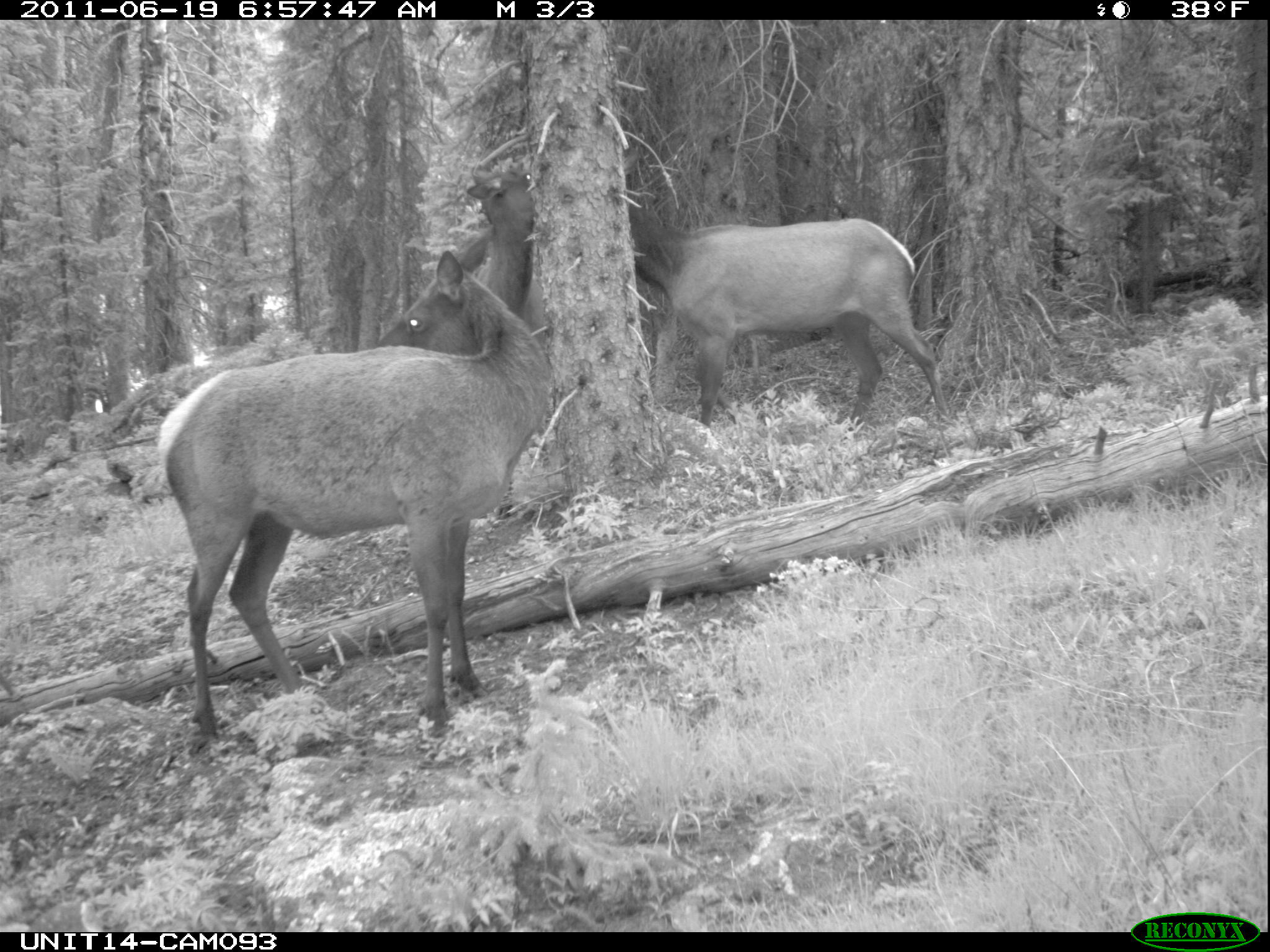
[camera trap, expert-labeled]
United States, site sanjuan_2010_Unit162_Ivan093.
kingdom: Animalia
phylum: Chordata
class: Mammalia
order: Artiodactyla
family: Cervidae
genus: Cervus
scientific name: Cervus elaphus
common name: red deer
Cervus elaphus (red deer).